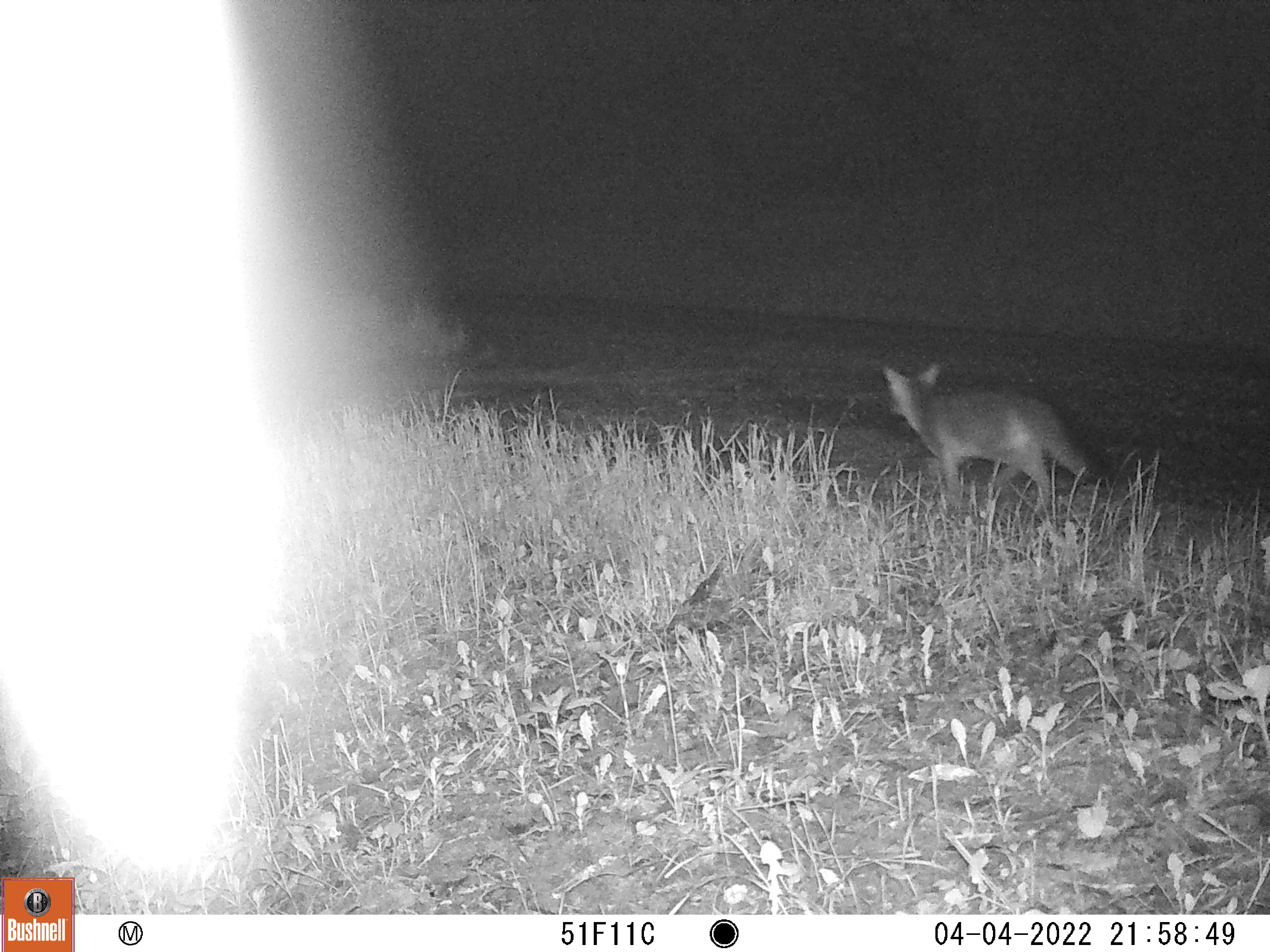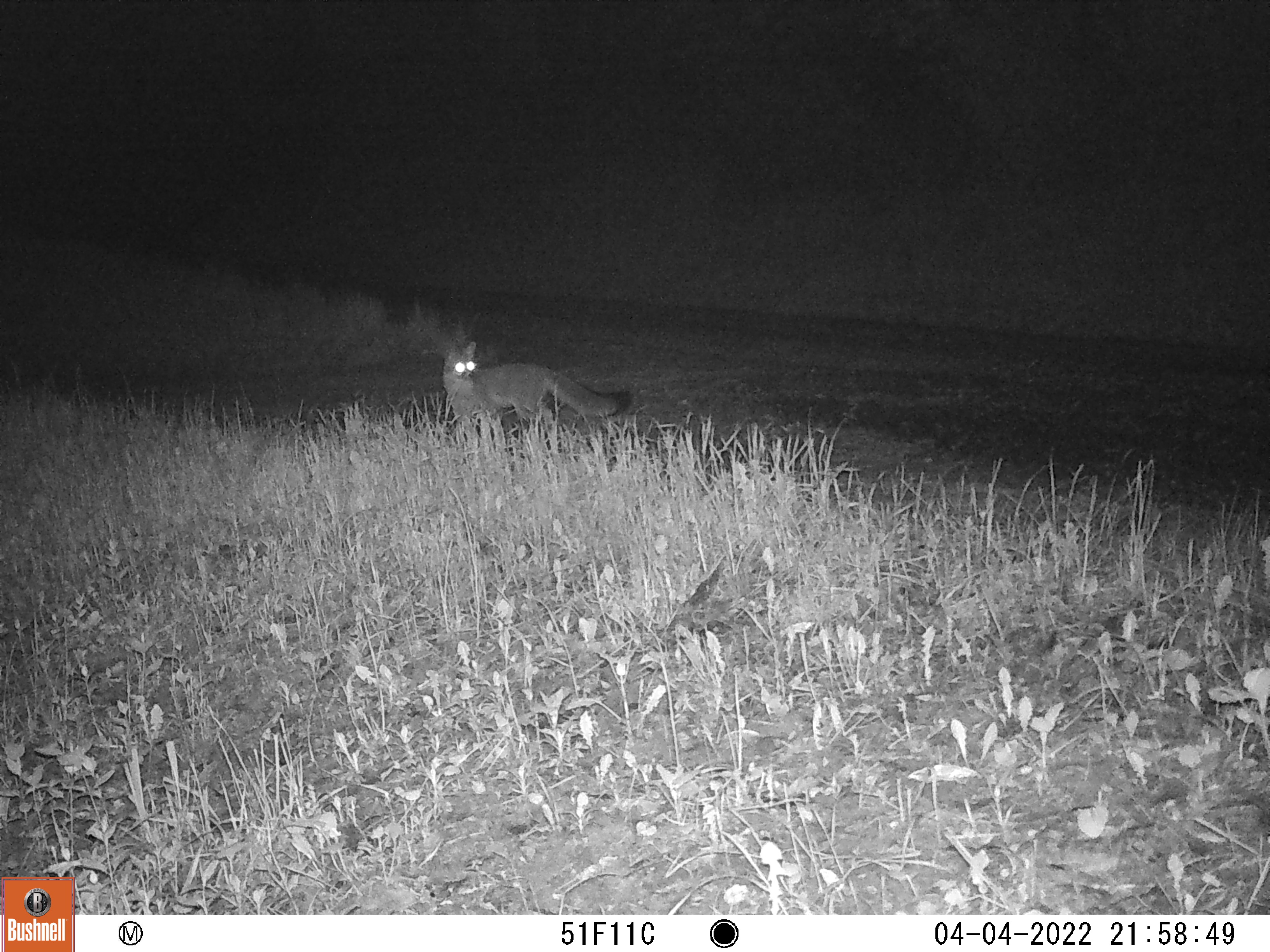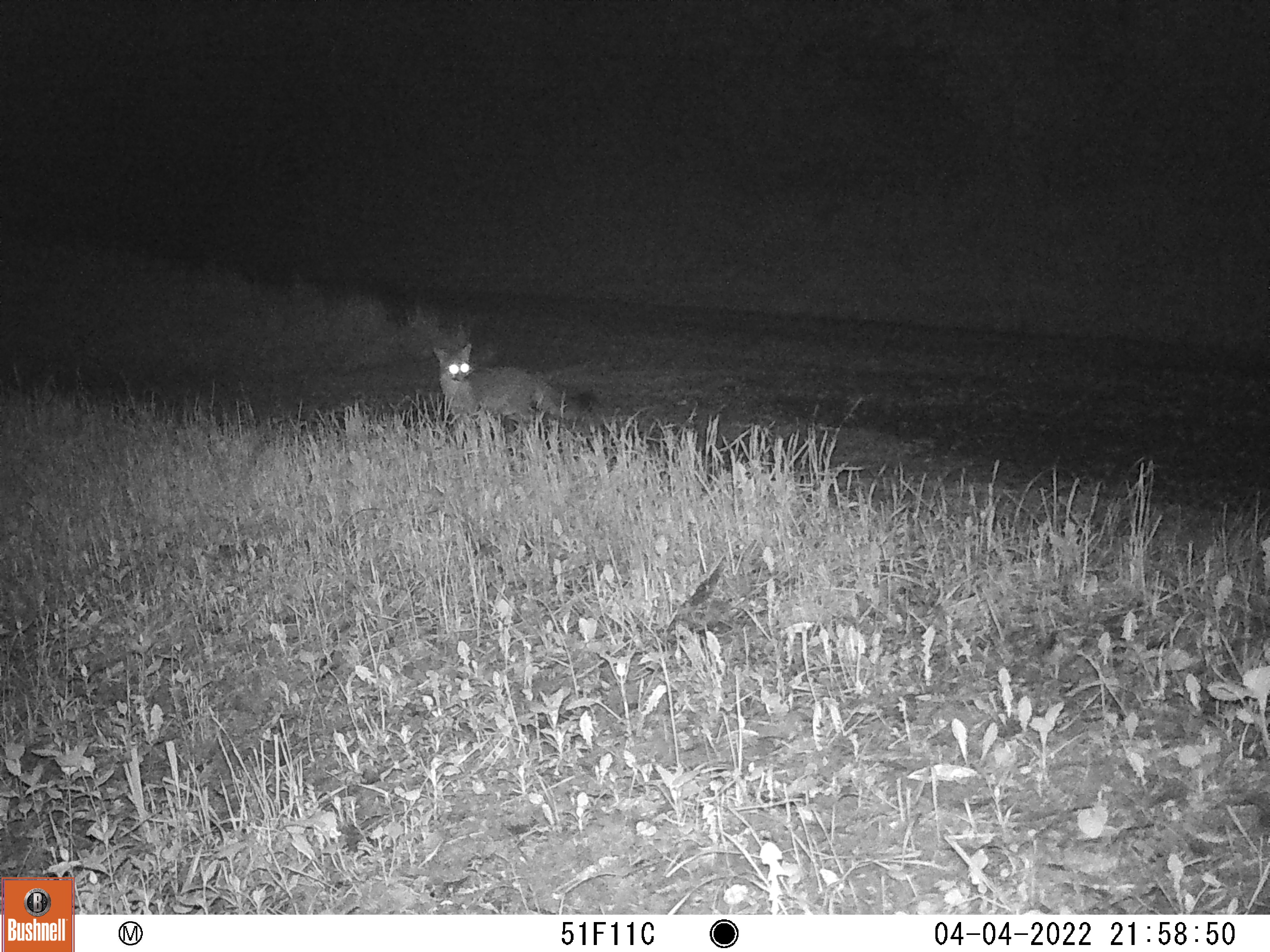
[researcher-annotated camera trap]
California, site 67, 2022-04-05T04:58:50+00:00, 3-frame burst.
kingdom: Animalia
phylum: Chordata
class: Mammalia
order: Carnivora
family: Canidae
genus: Urocyon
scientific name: Urocyon cinereoargenteus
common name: gray fox